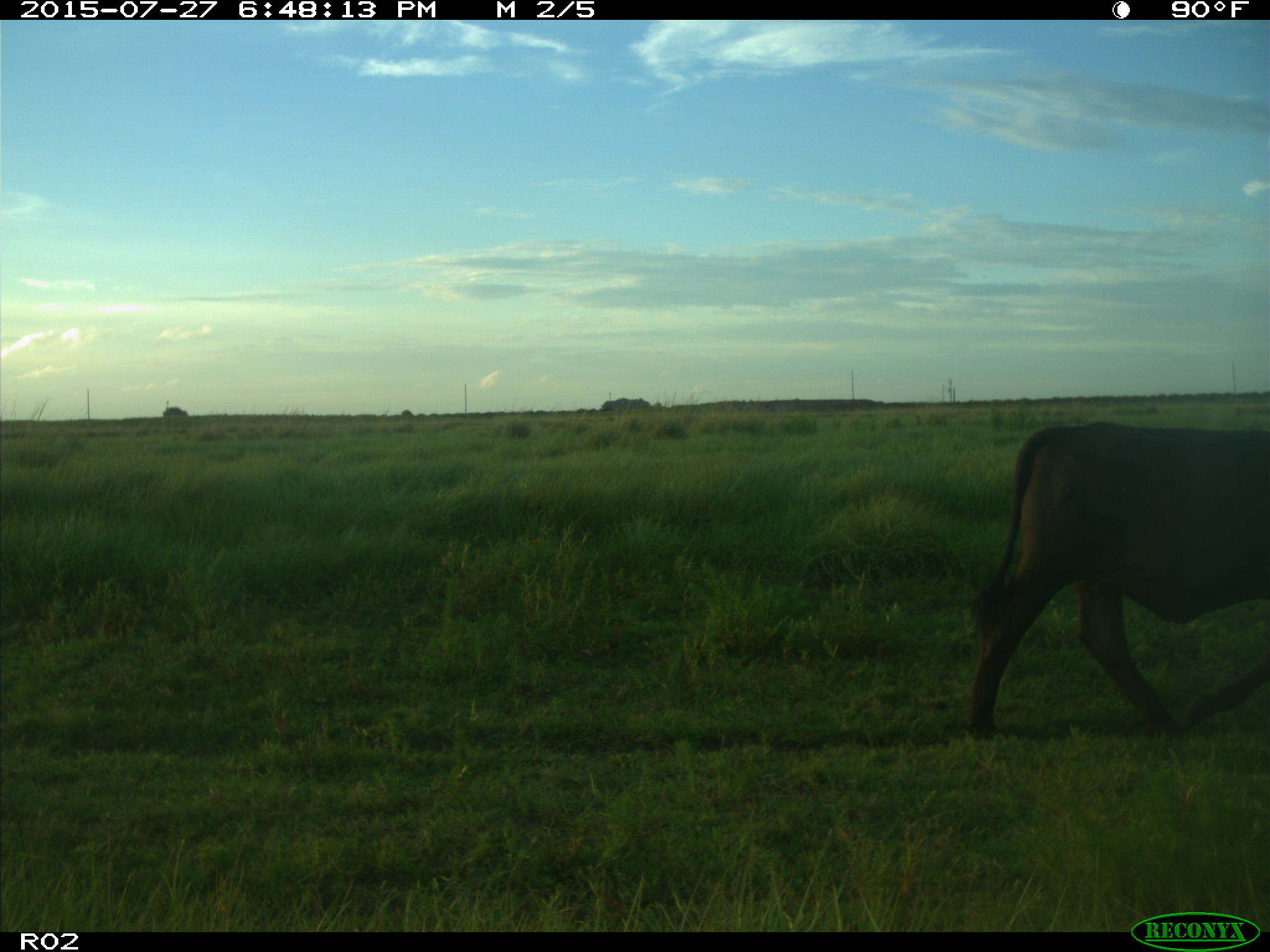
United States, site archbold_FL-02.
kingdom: Animalia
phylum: Chordata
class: Mammalia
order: Artiodactyla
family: Bovidae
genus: Bos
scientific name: Bos taurus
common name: domestic cow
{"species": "Bos taurus (domestic cow)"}